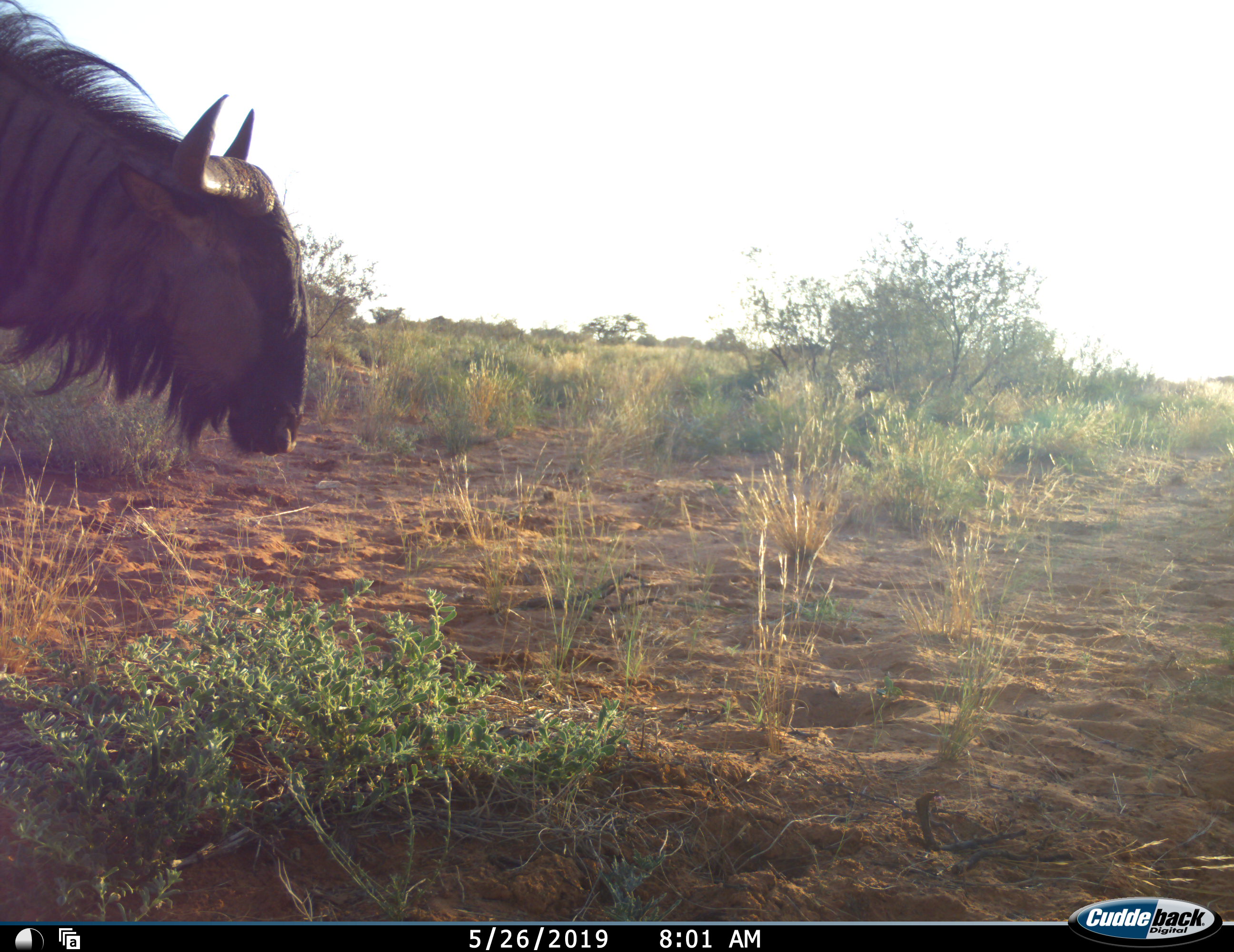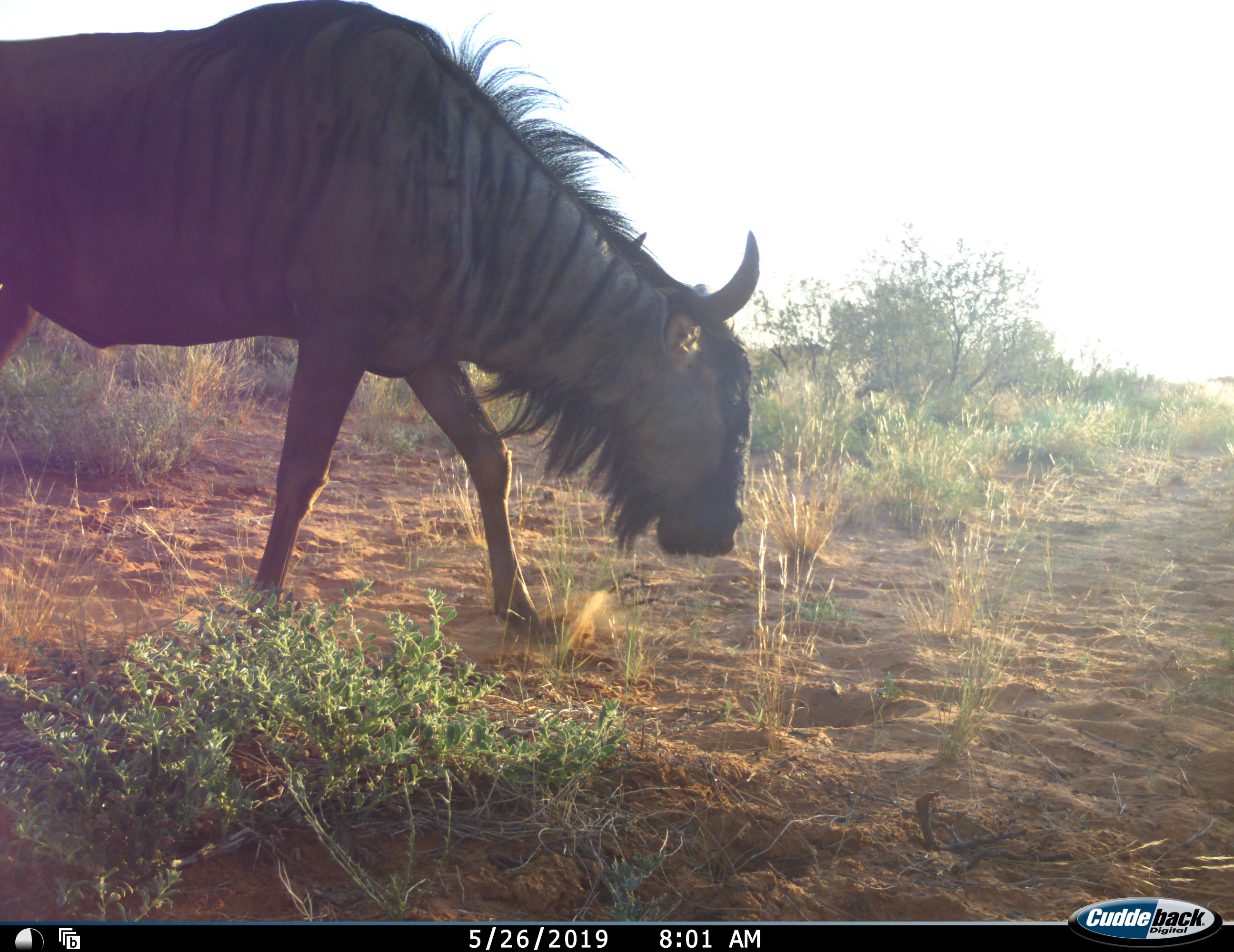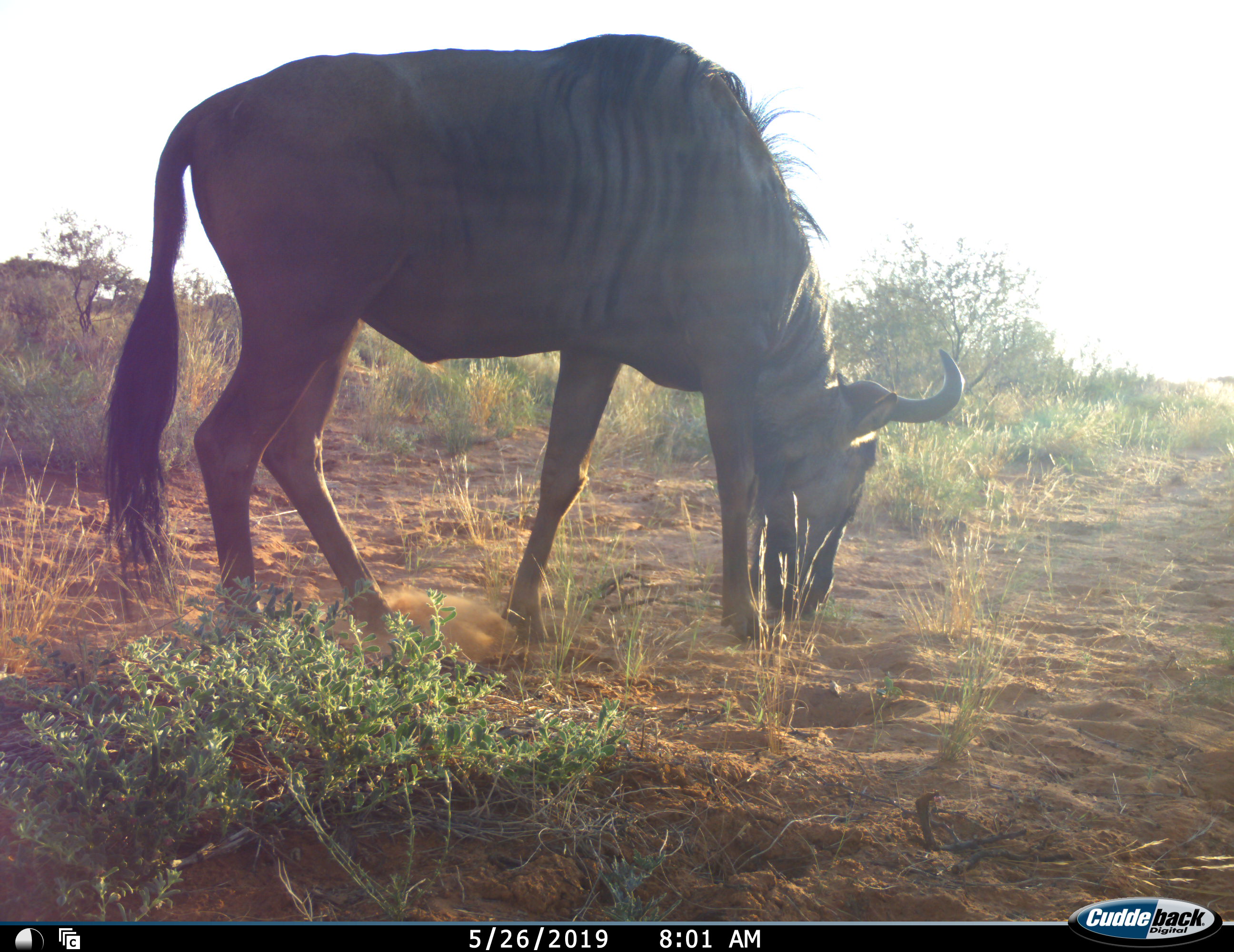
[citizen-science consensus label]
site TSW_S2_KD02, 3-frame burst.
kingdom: Animalia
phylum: Chordata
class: Mammalia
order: Artiodactyla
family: Bovidae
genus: Connochaetes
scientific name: Connochaetes taurinus taurinus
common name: blue wildebeest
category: wildebeestblue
Wildebeestblue (blue wildebeest) (Connochaetes taurinus taurinus), count 1. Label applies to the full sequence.